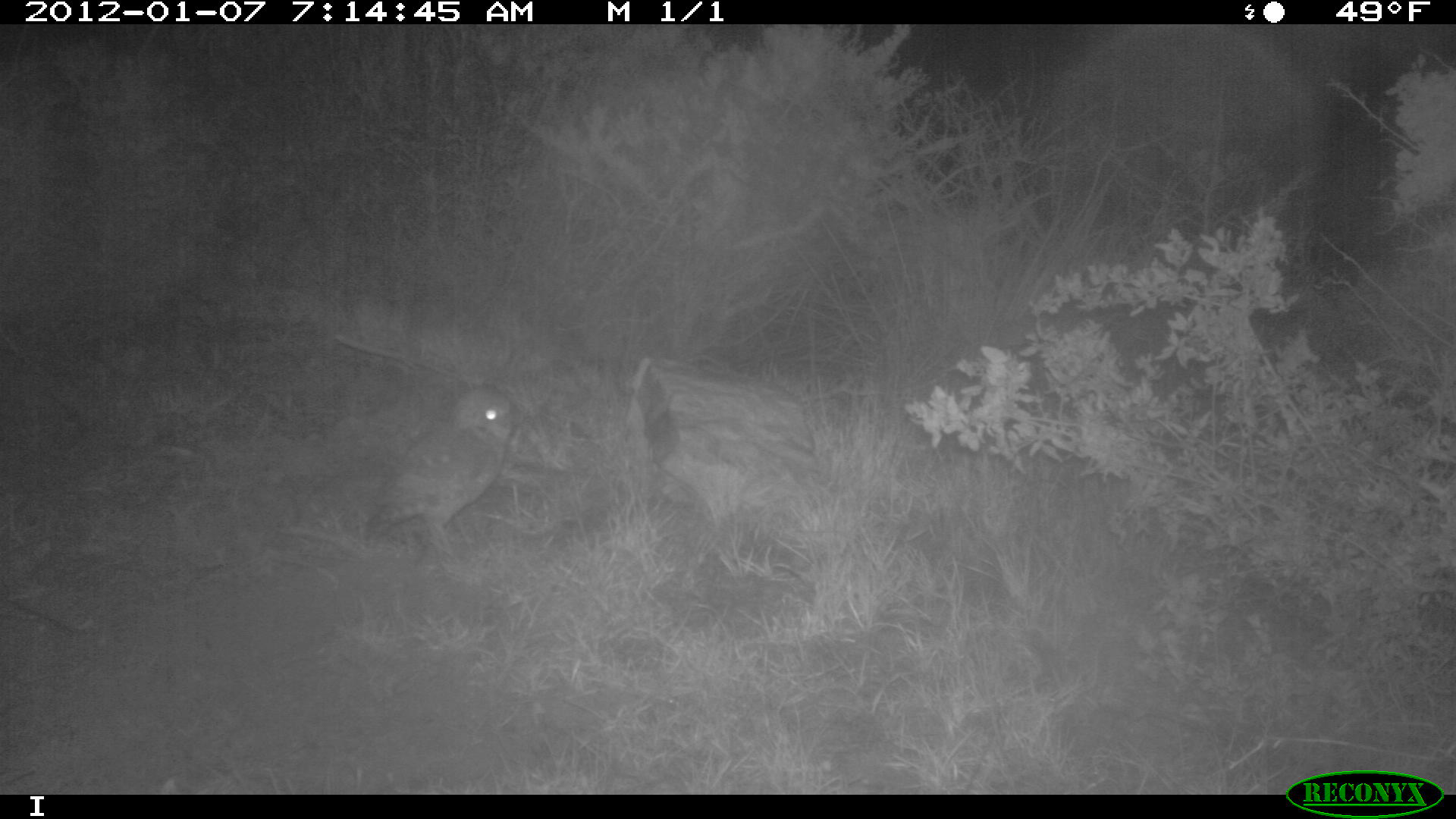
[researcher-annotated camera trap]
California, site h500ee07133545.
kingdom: Animalia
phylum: Chordata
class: Aves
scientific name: Aves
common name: bird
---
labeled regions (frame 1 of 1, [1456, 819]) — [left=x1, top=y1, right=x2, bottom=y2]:
bird: [left=363, top=386, right=522, bottom=566]